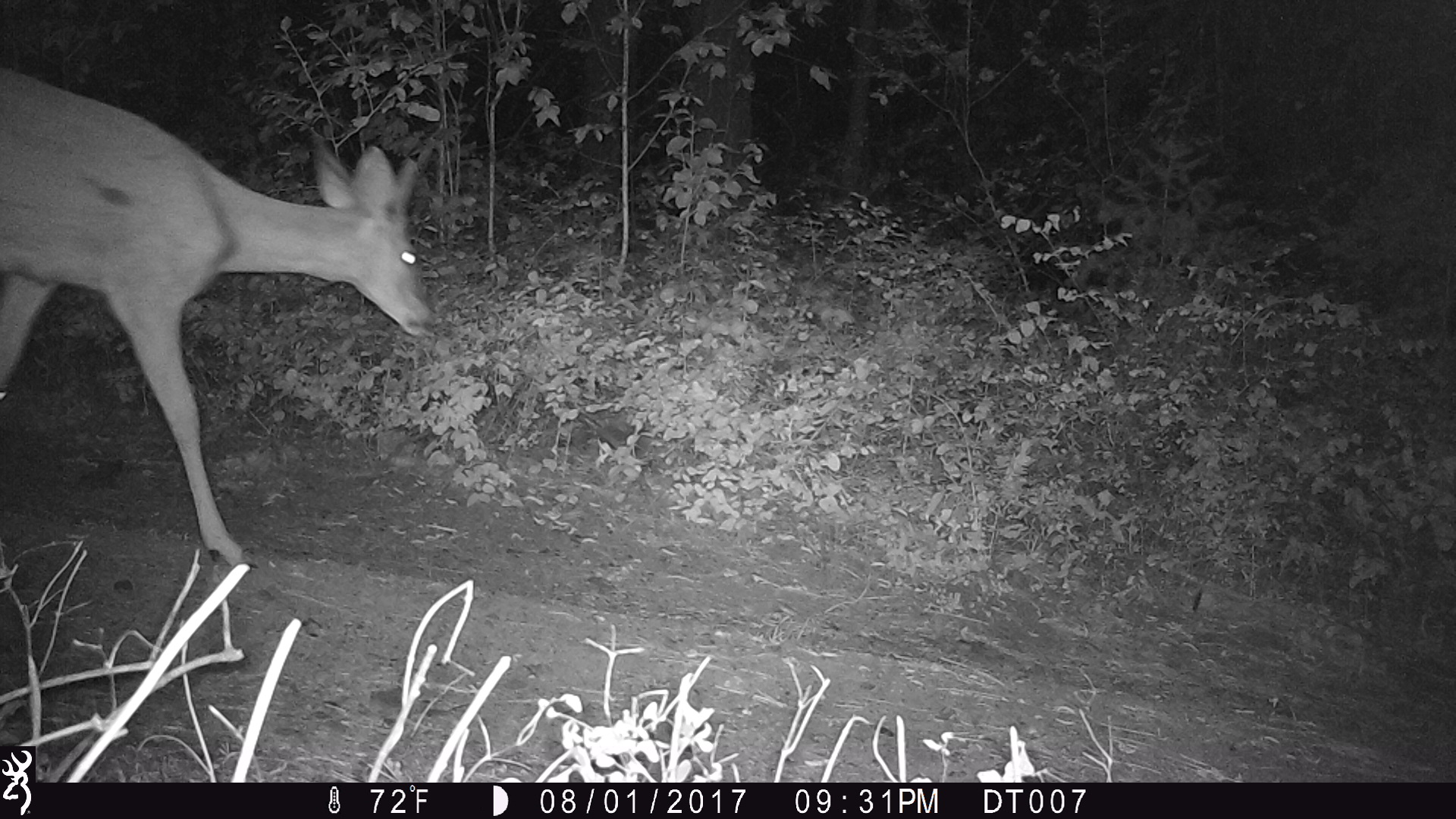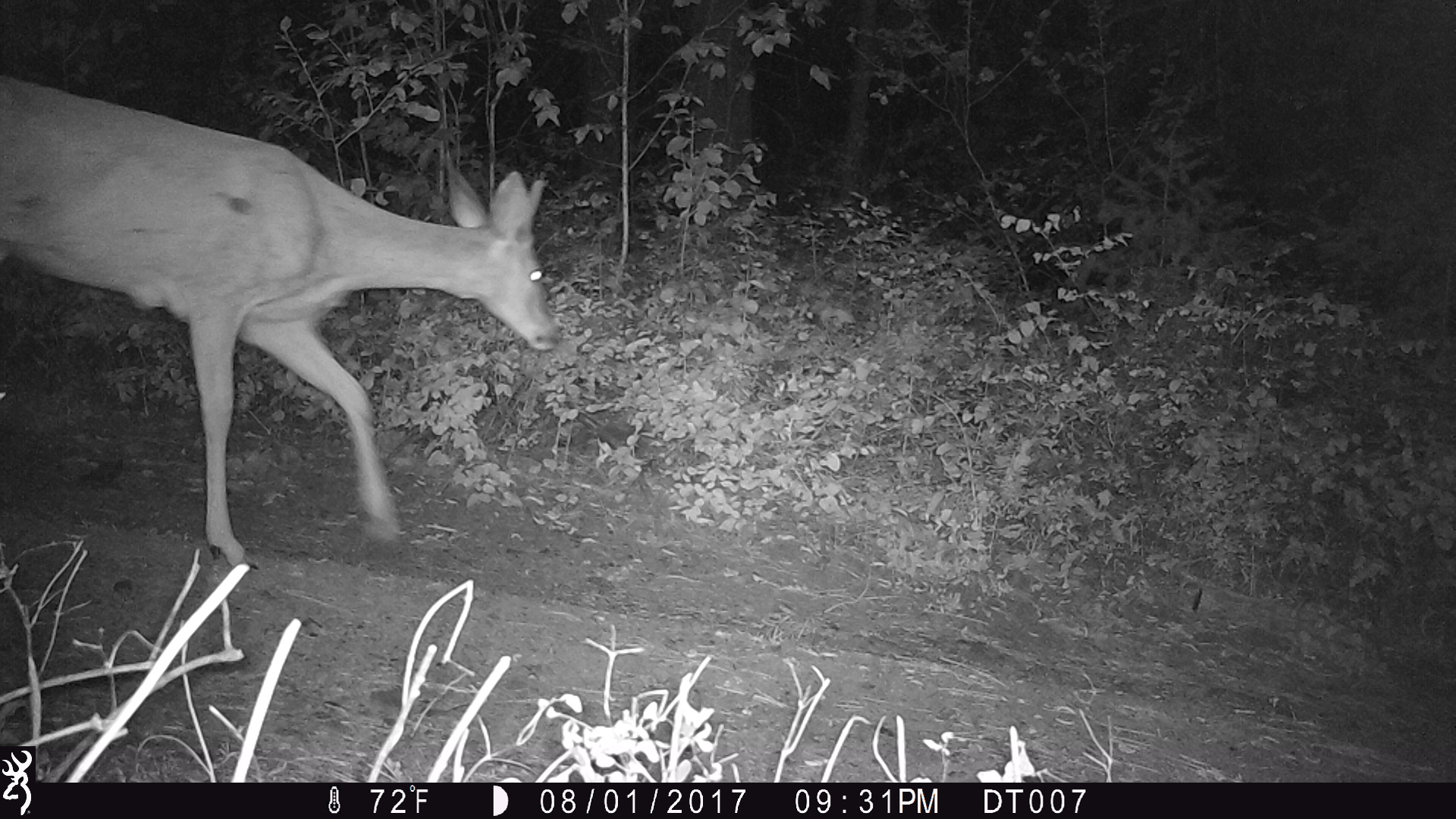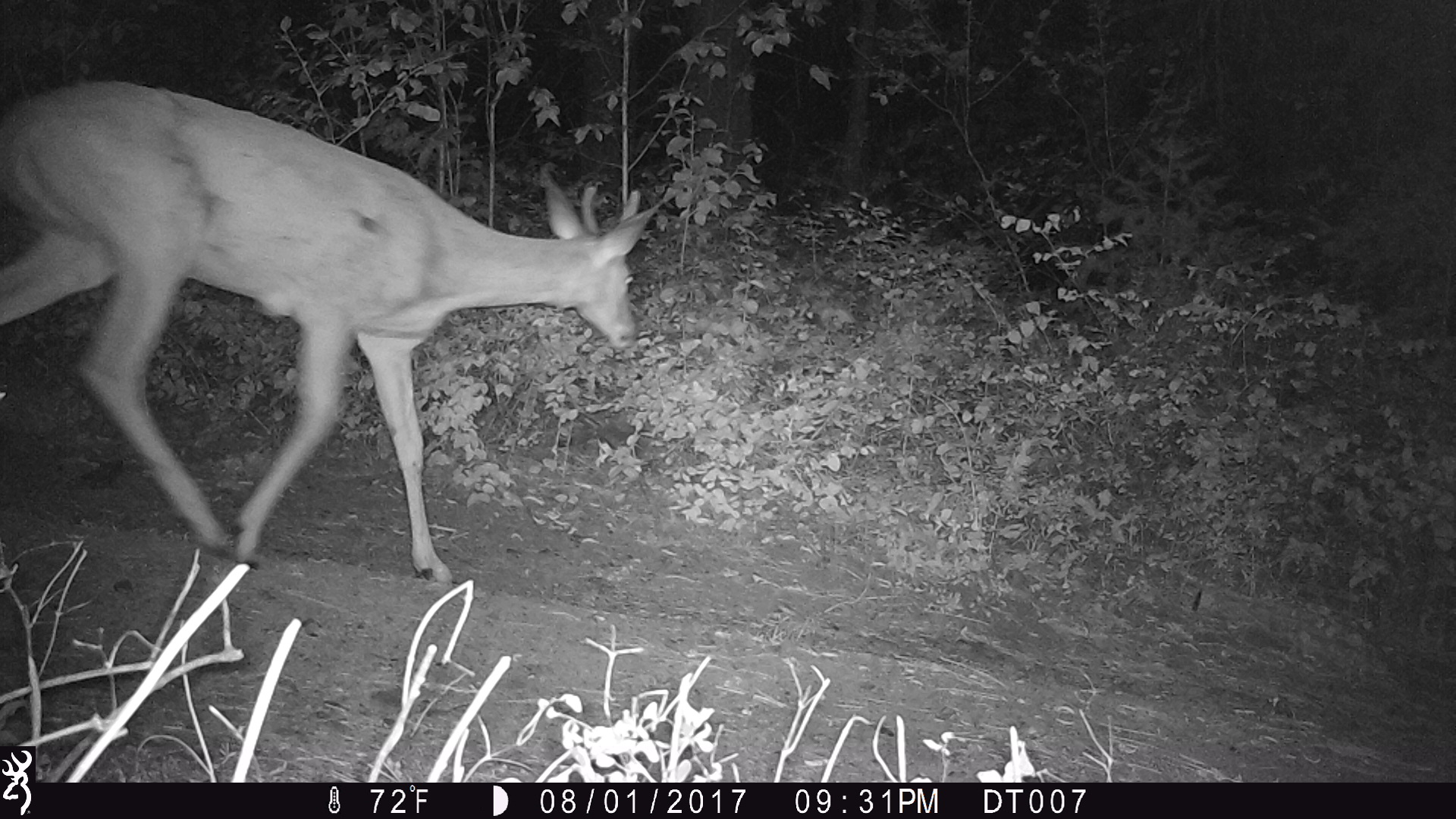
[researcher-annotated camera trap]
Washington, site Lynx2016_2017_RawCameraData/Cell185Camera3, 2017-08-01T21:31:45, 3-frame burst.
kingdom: Animalia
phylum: Chordata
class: Mammalia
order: Artiodactyla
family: Cervidae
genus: Odocoileus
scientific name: Odocoileus hemionus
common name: mule deer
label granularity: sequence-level